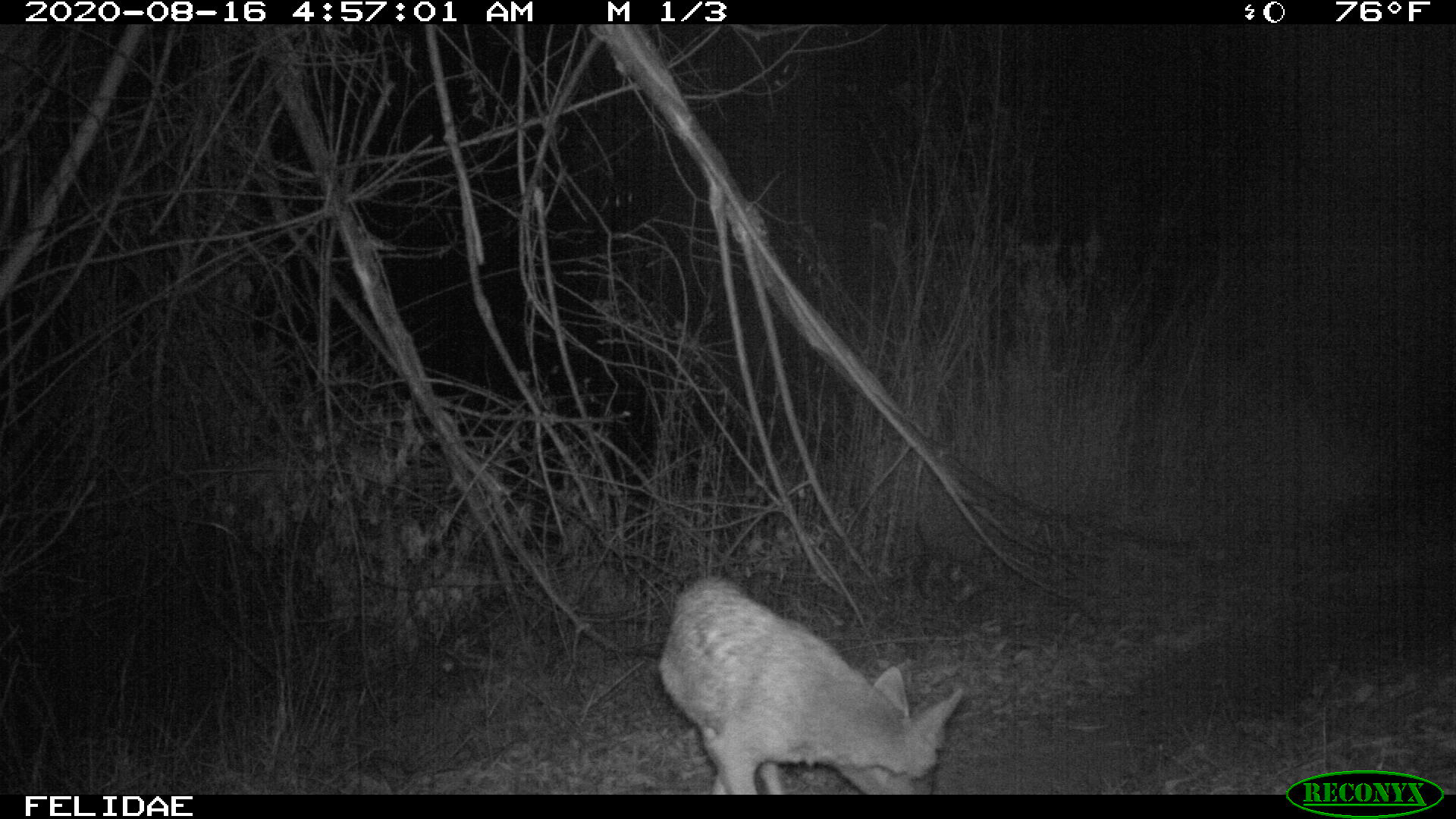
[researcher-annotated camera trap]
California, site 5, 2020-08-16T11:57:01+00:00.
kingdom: Animalia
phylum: Chordata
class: Mammalia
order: Carnivora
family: Canidae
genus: Canis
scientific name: Canis latrans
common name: coyote